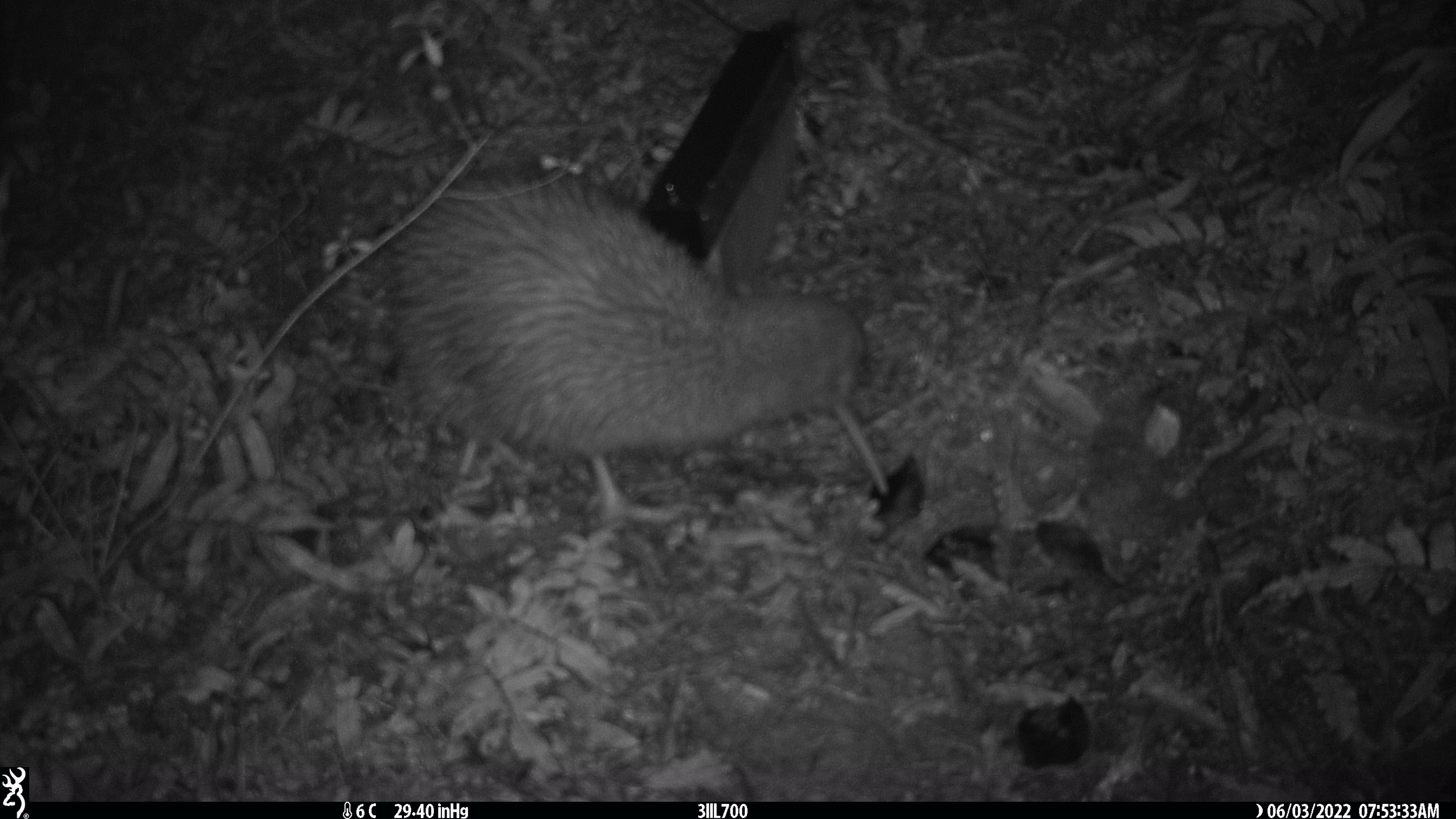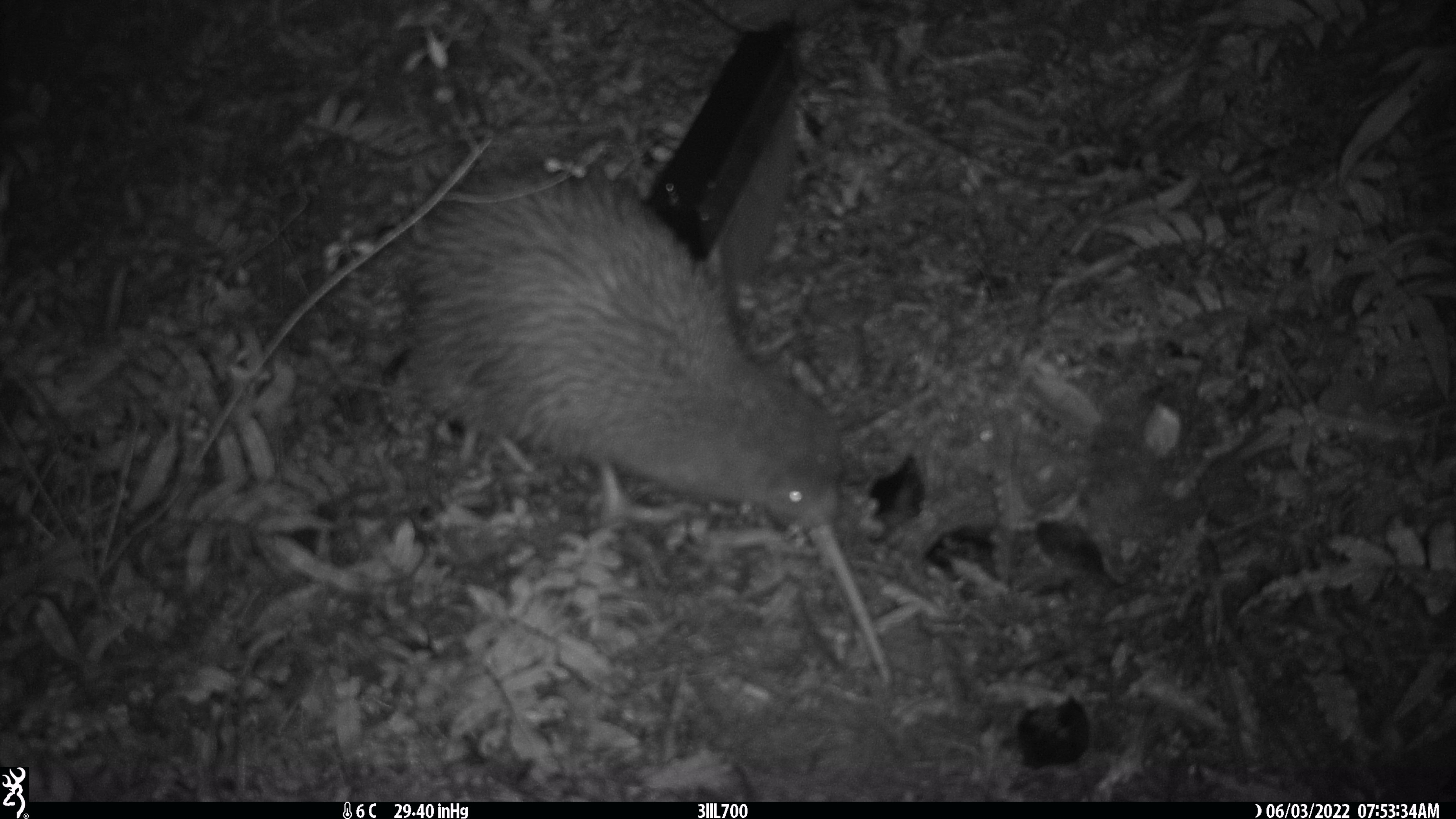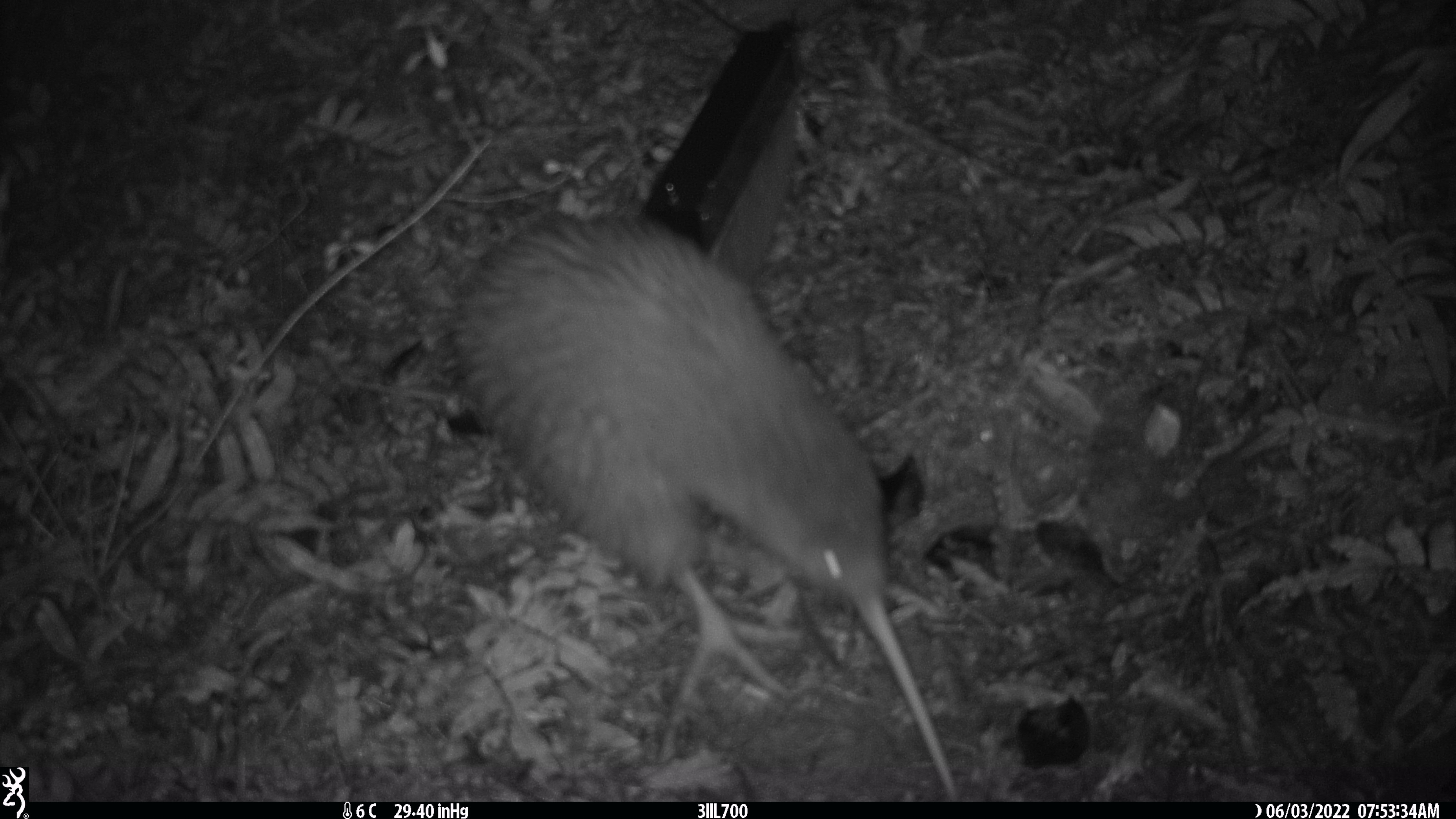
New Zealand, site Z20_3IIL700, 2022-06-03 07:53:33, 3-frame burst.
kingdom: Animalia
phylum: Chordata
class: Aves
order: Apterygiformes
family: Apterygidae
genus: Apteryx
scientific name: Apteryx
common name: kiwi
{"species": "kiwi (Apteryx)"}